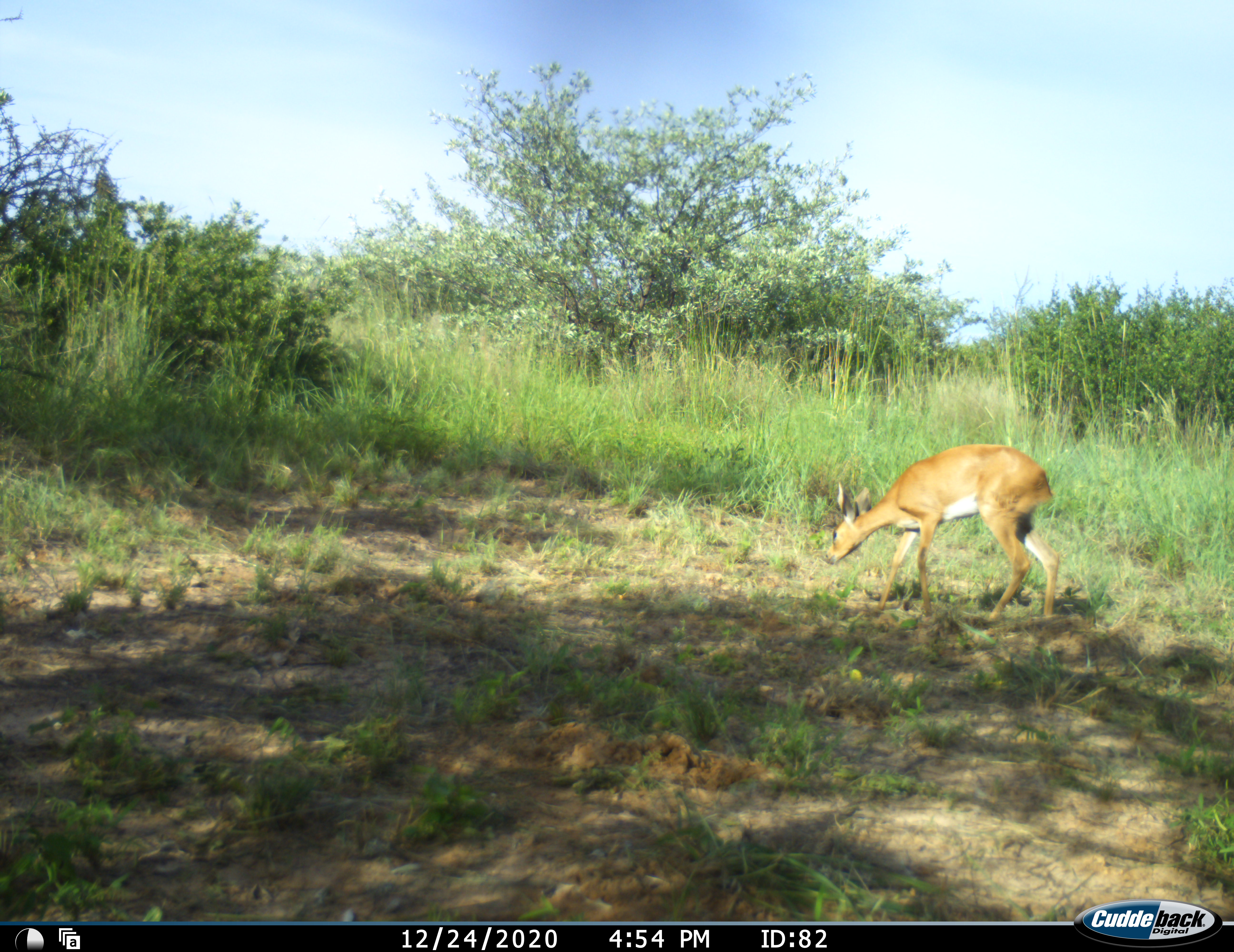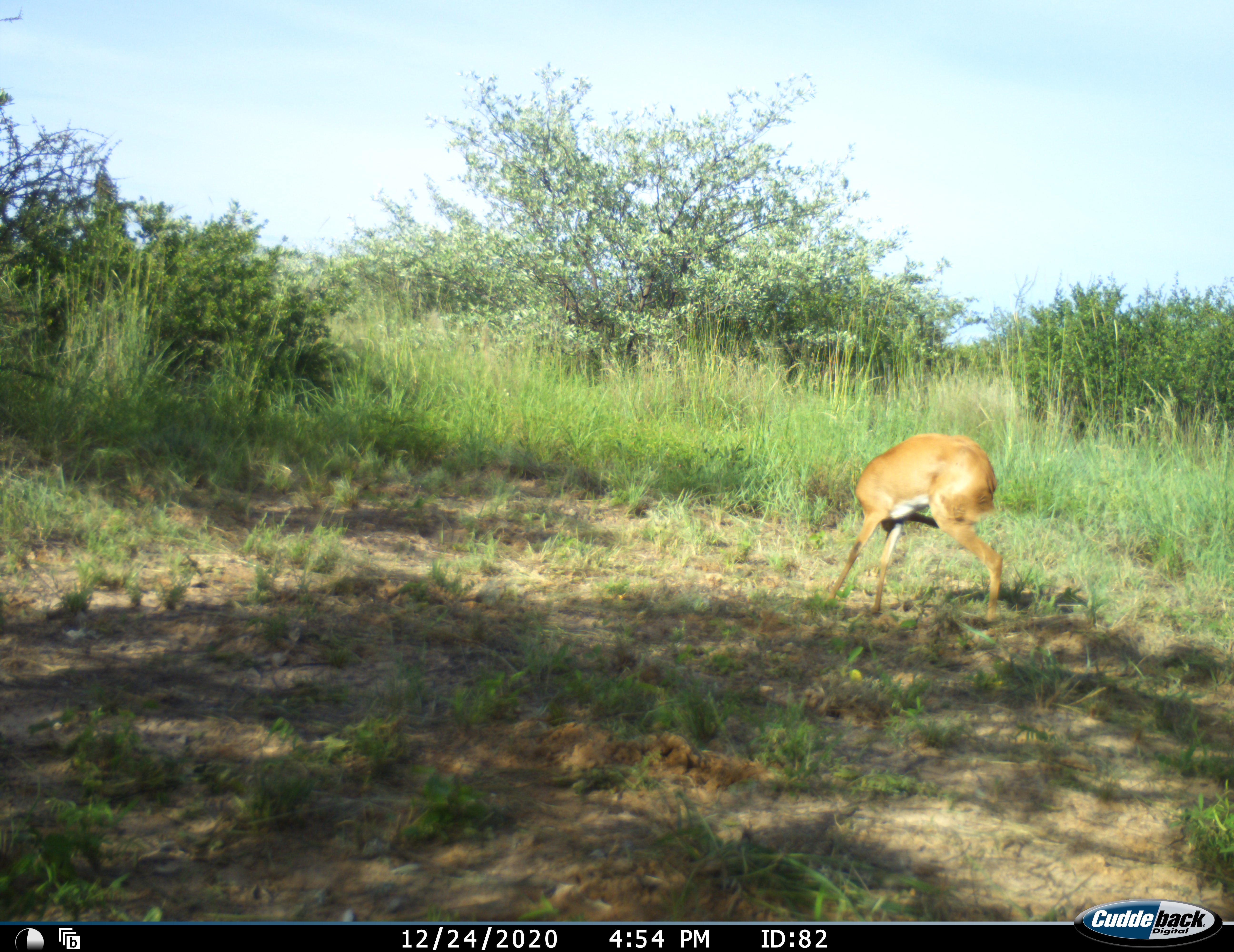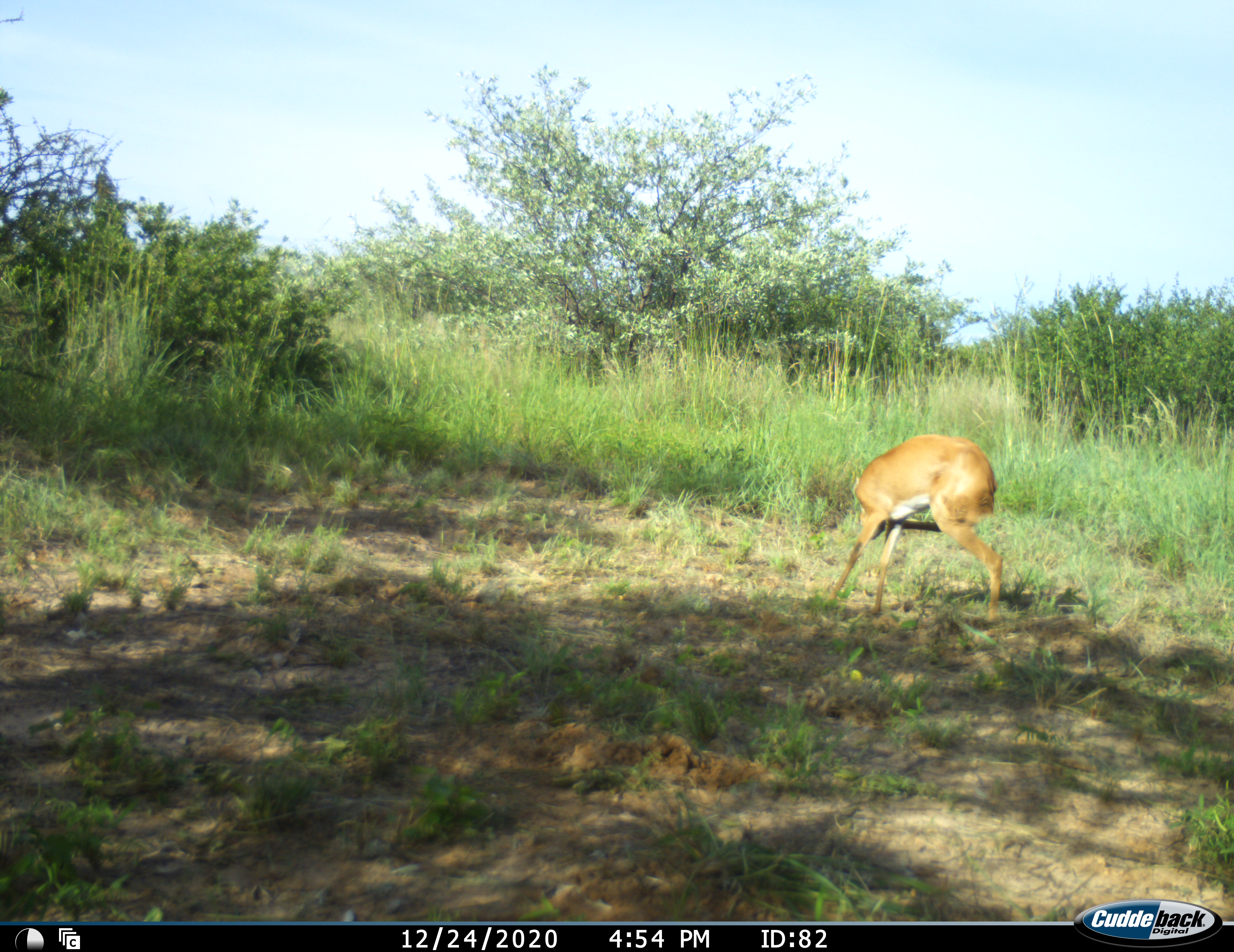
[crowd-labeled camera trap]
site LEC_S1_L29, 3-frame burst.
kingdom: Animalia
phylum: Chordata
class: Mammalia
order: Artiodactyla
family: Bovidae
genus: Raphicerus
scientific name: Raphicerus campestris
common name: steenbok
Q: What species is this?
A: Steenbok (Raphicerus campestris).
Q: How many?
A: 1.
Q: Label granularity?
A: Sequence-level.